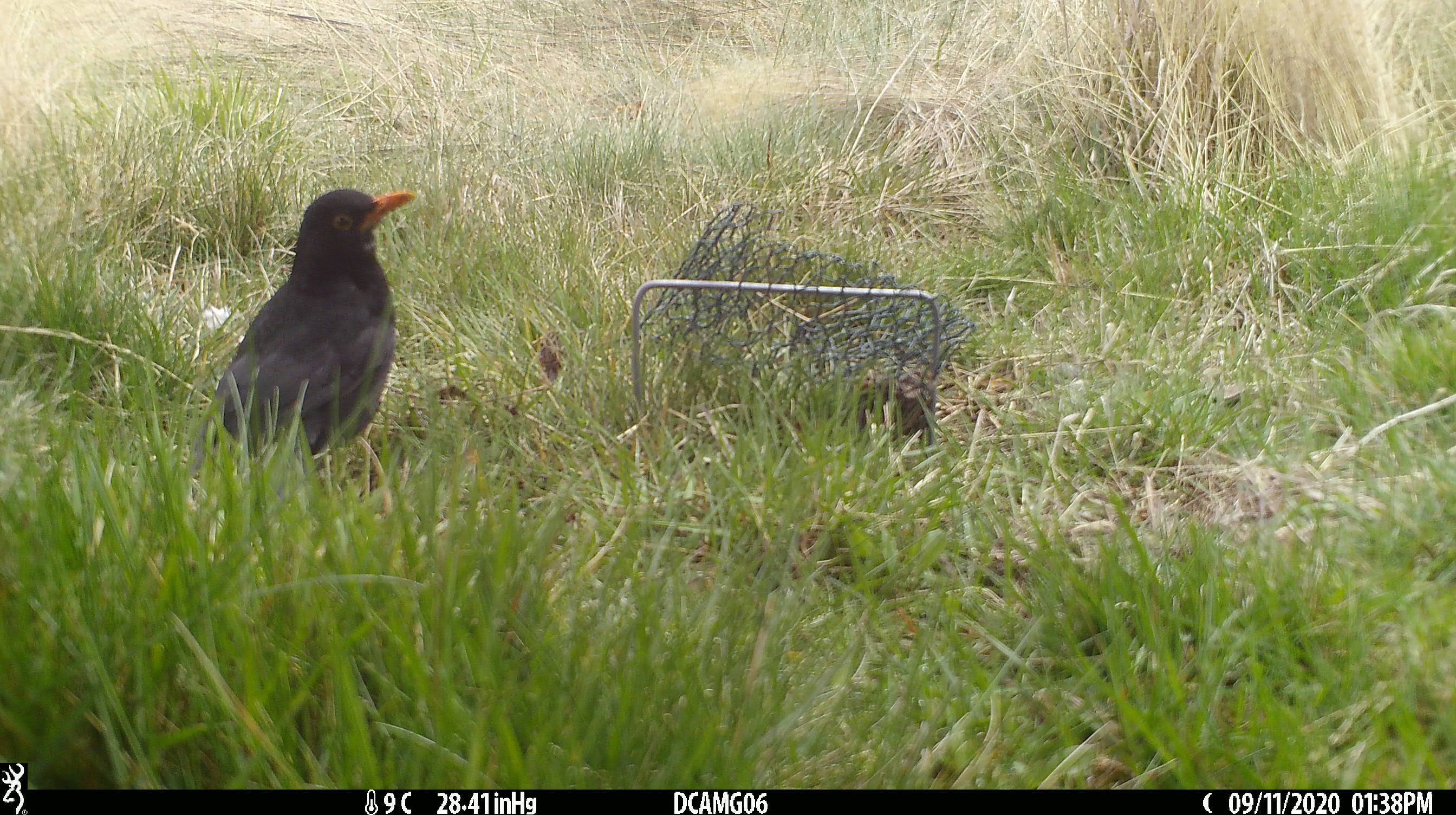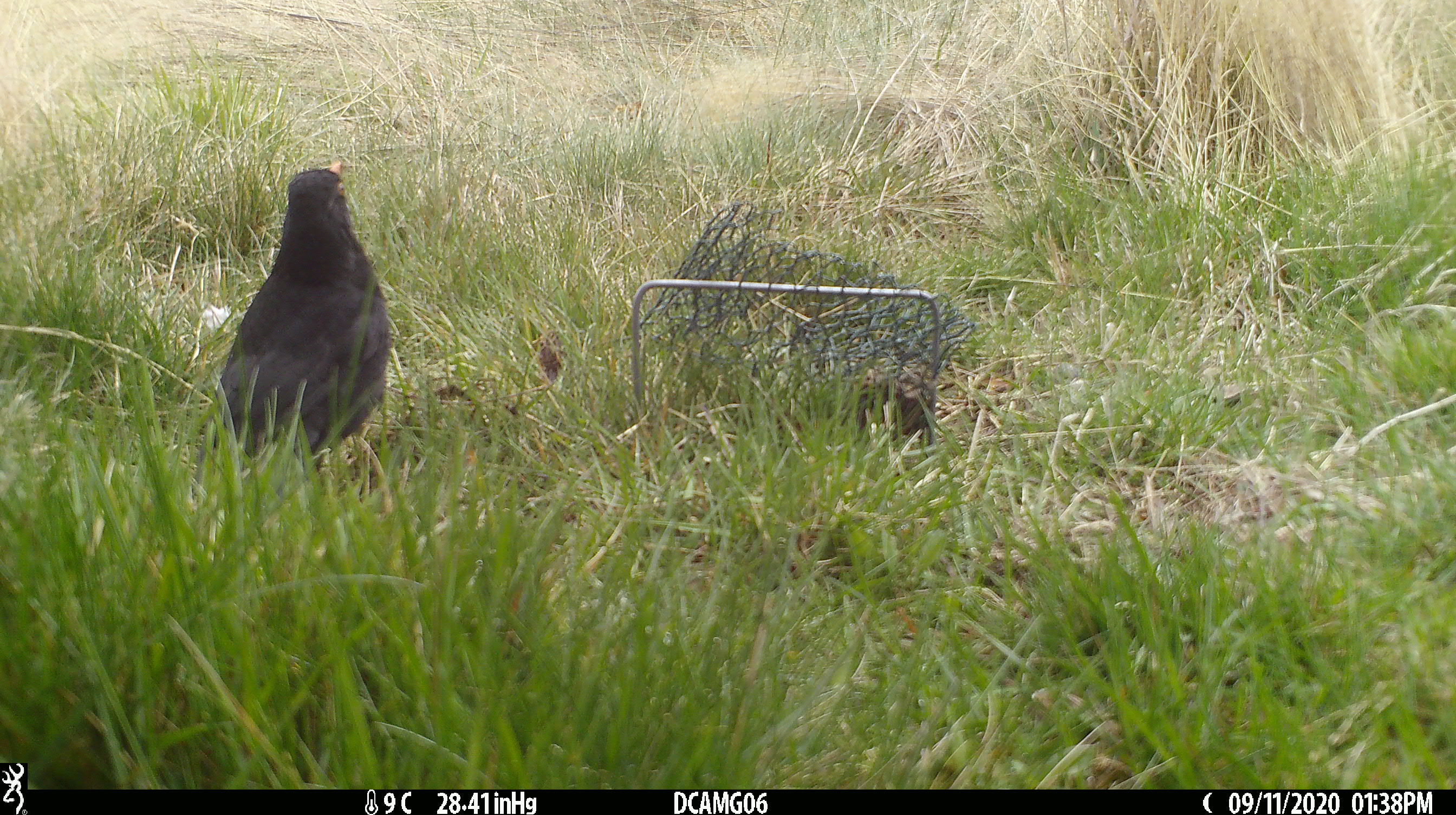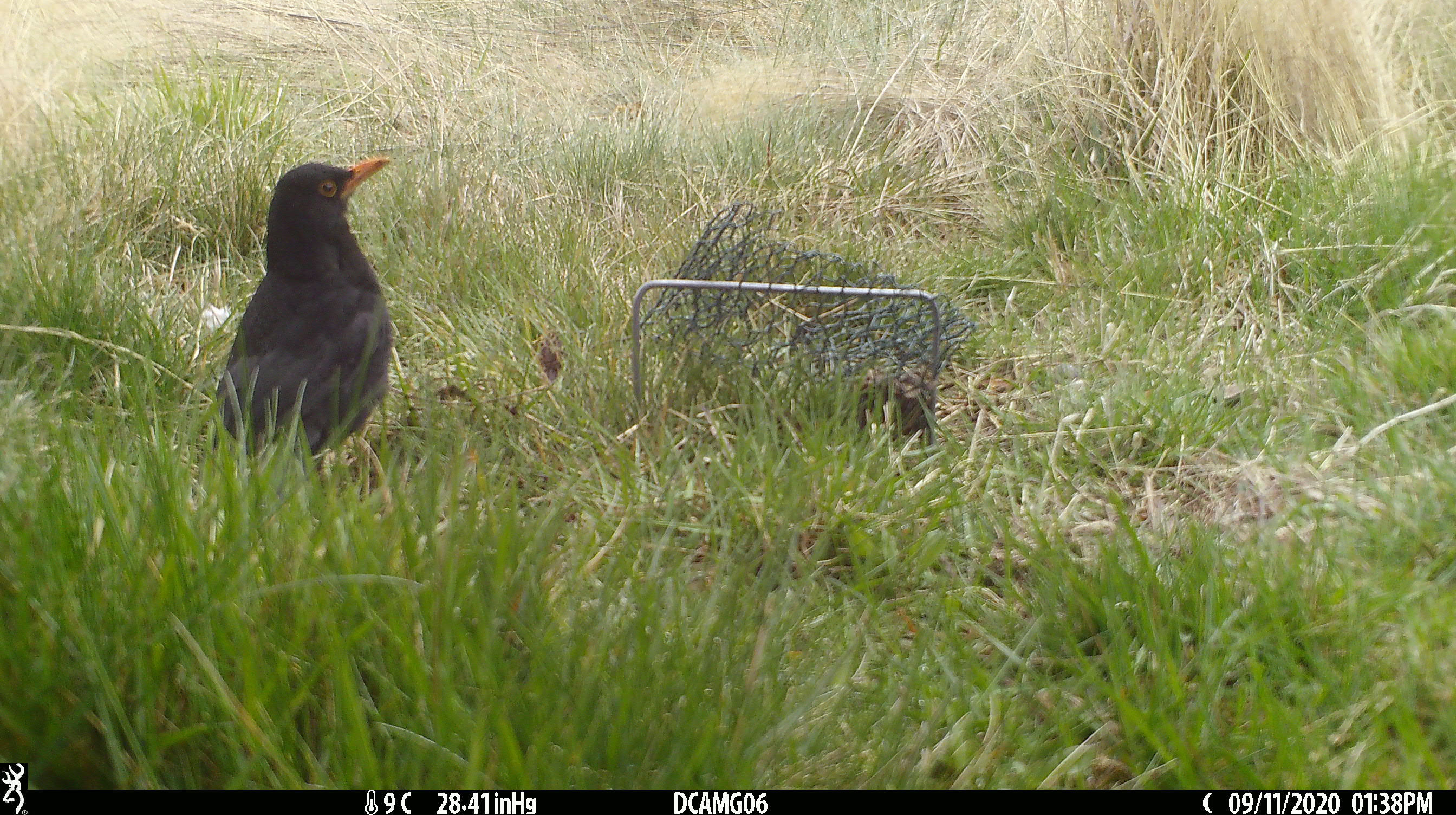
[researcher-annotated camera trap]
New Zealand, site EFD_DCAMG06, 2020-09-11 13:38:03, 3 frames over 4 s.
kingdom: Animalia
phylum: Chordata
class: Aves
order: Passeriformes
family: Turdidae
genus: Turdus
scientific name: Turdus merula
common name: eurasian blackbird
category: blackbird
Blackbird (eurasian blackbird) (Turdus merula).